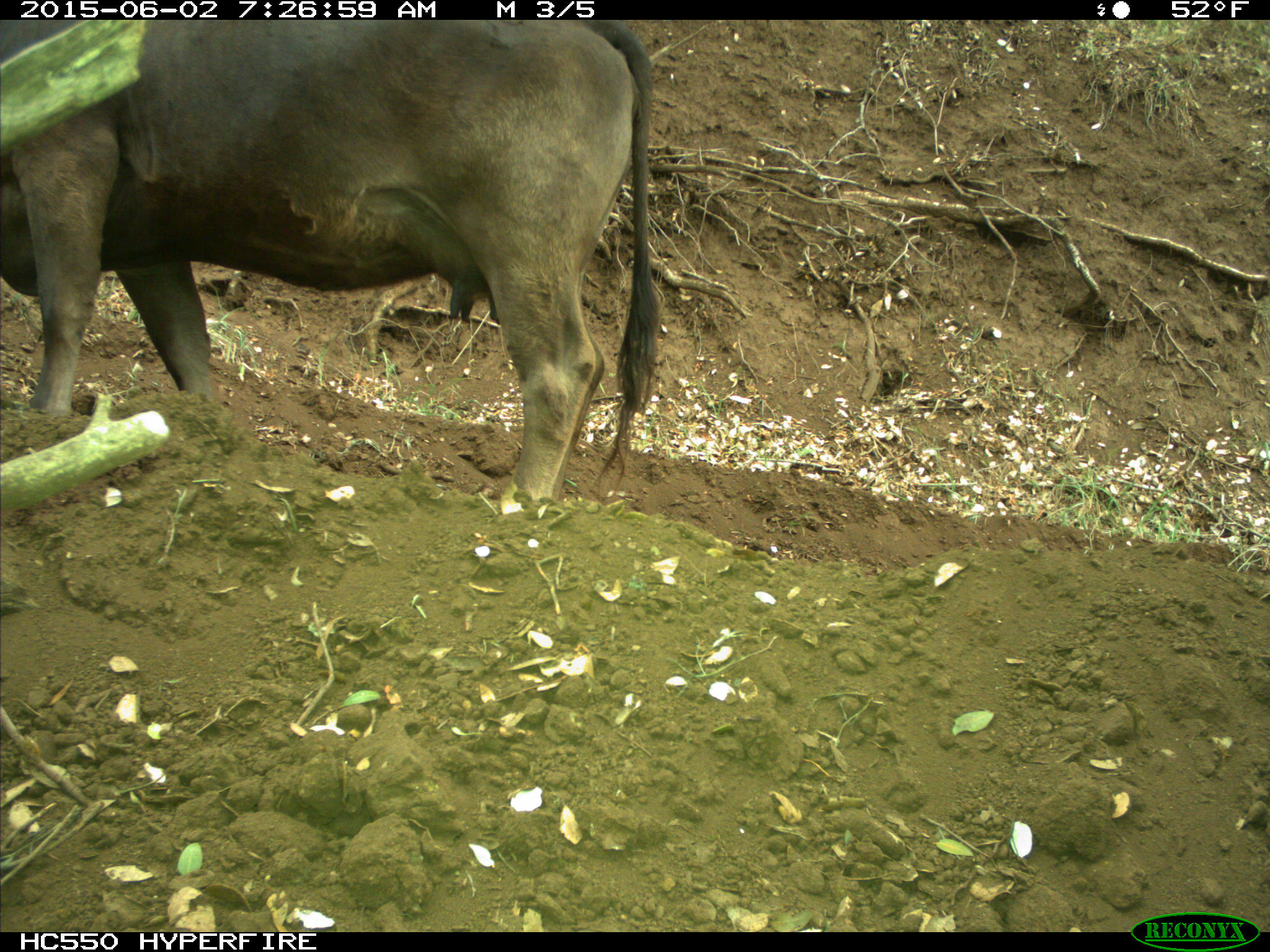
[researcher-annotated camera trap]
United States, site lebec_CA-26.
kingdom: Animalia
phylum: Chordata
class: Mammalia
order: Artiodactyla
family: Bovidae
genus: Bos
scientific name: Bos taurus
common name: domestic cow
Bos taurus (domestic cow).